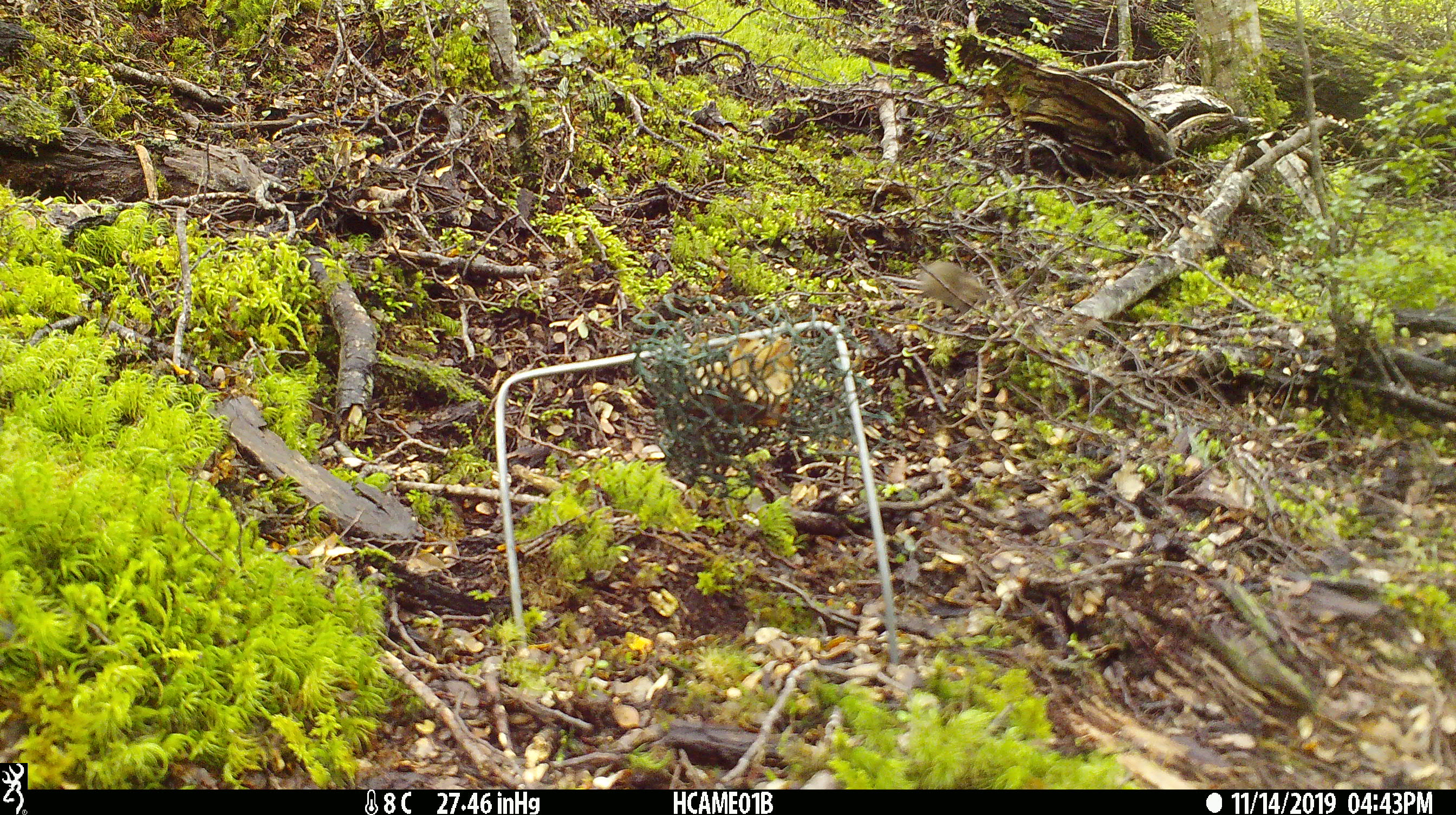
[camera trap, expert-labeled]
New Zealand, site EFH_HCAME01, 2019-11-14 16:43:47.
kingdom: Animalia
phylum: Chordata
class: Mammalia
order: Rodentia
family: Muridae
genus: Mus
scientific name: Mus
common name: mouse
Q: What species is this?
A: Mouse (Mus).